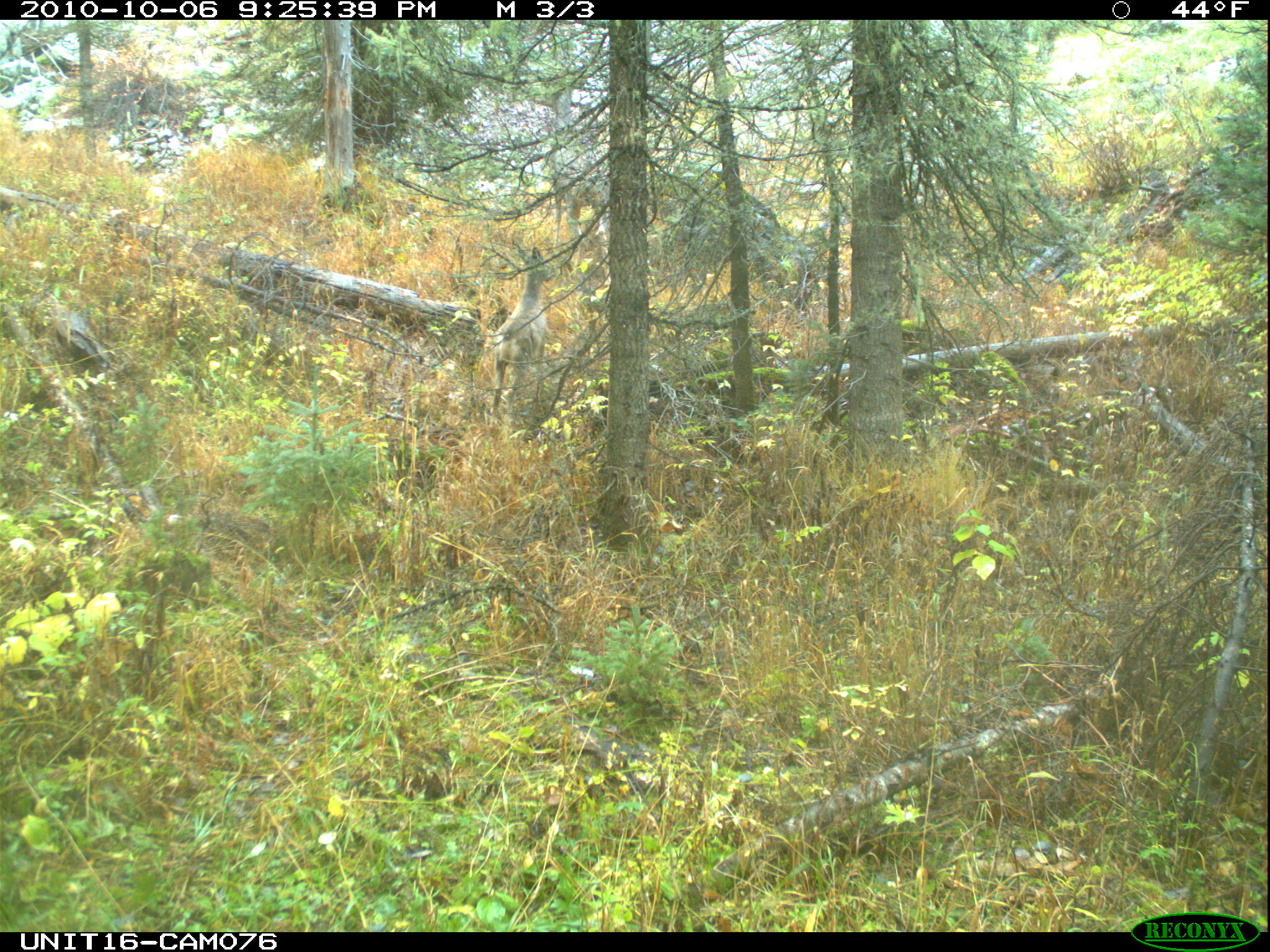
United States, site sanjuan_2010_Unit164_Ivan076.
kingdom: Animalia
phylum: Chordata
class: Mammalia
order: Artiodactyla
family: Cervidae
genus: Odocoileus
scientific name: Odocoileus hemionus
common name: mule deer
Odocoileus hemionus (mule deer).